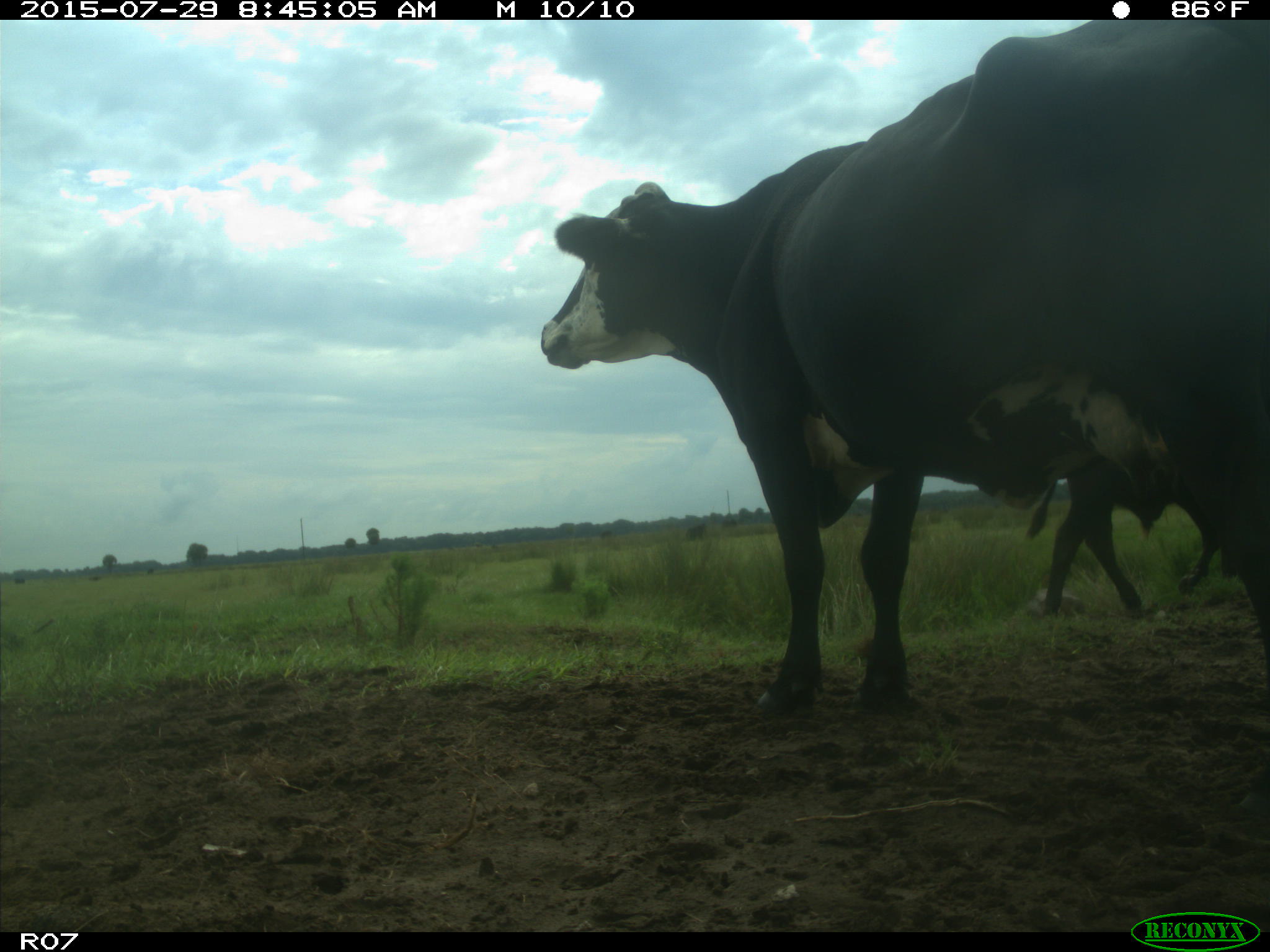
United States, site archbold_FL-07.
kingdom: Animalia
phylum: Chordata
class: Mammalia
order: Artiodactyla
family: Bovidae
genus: Bos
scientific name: Bos taurus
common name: domestic cow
Bos taurus (domestic cow).